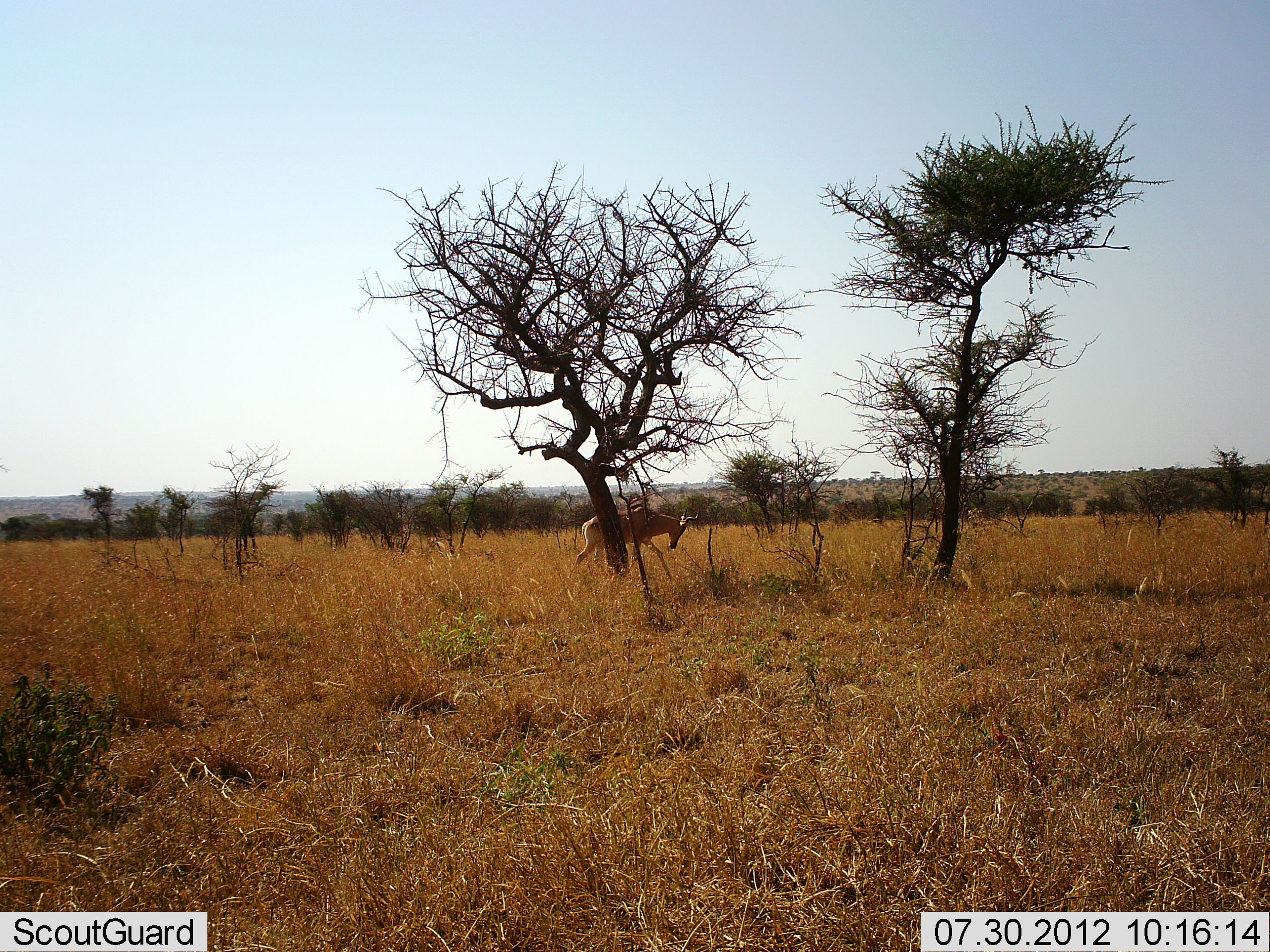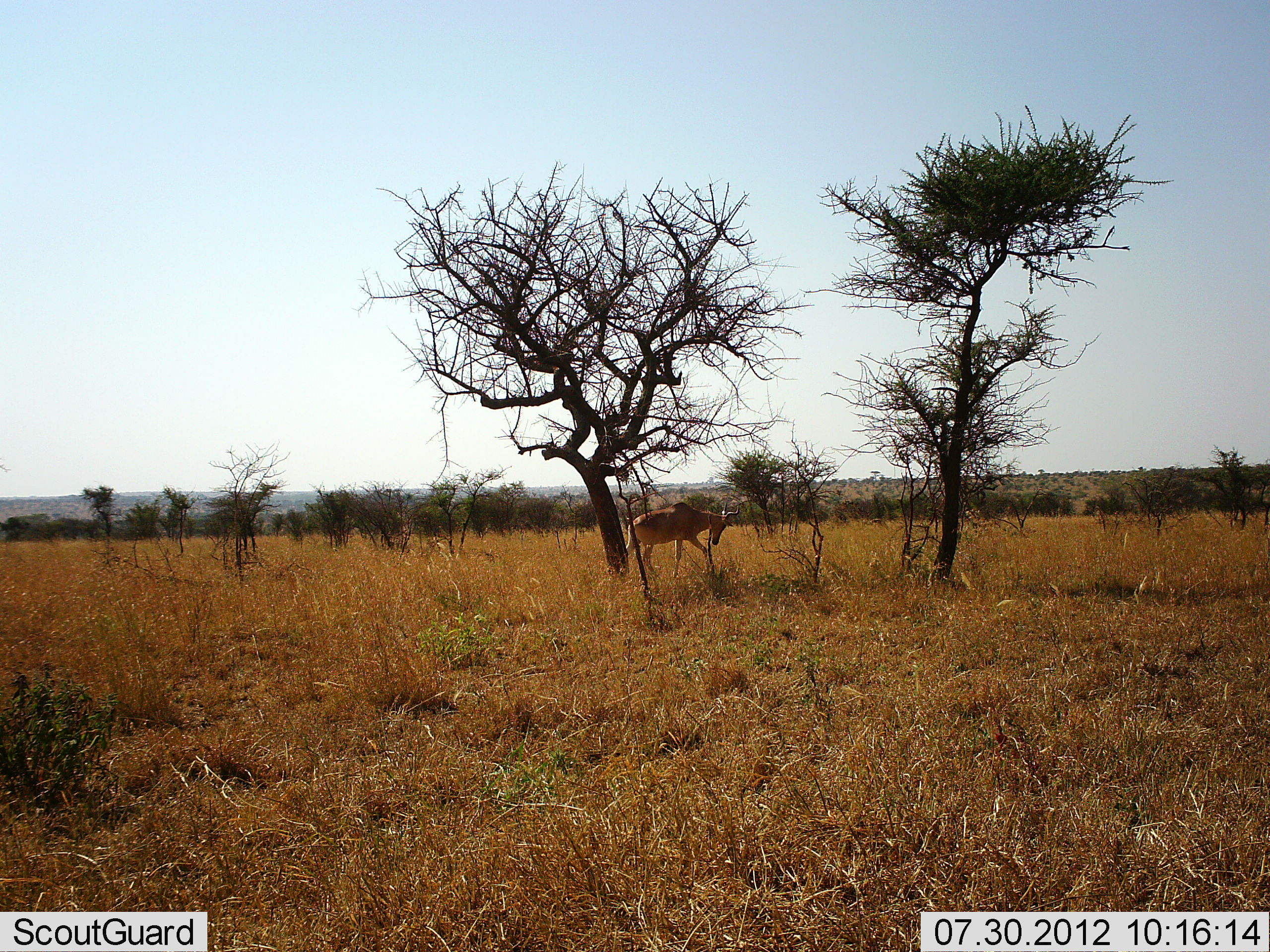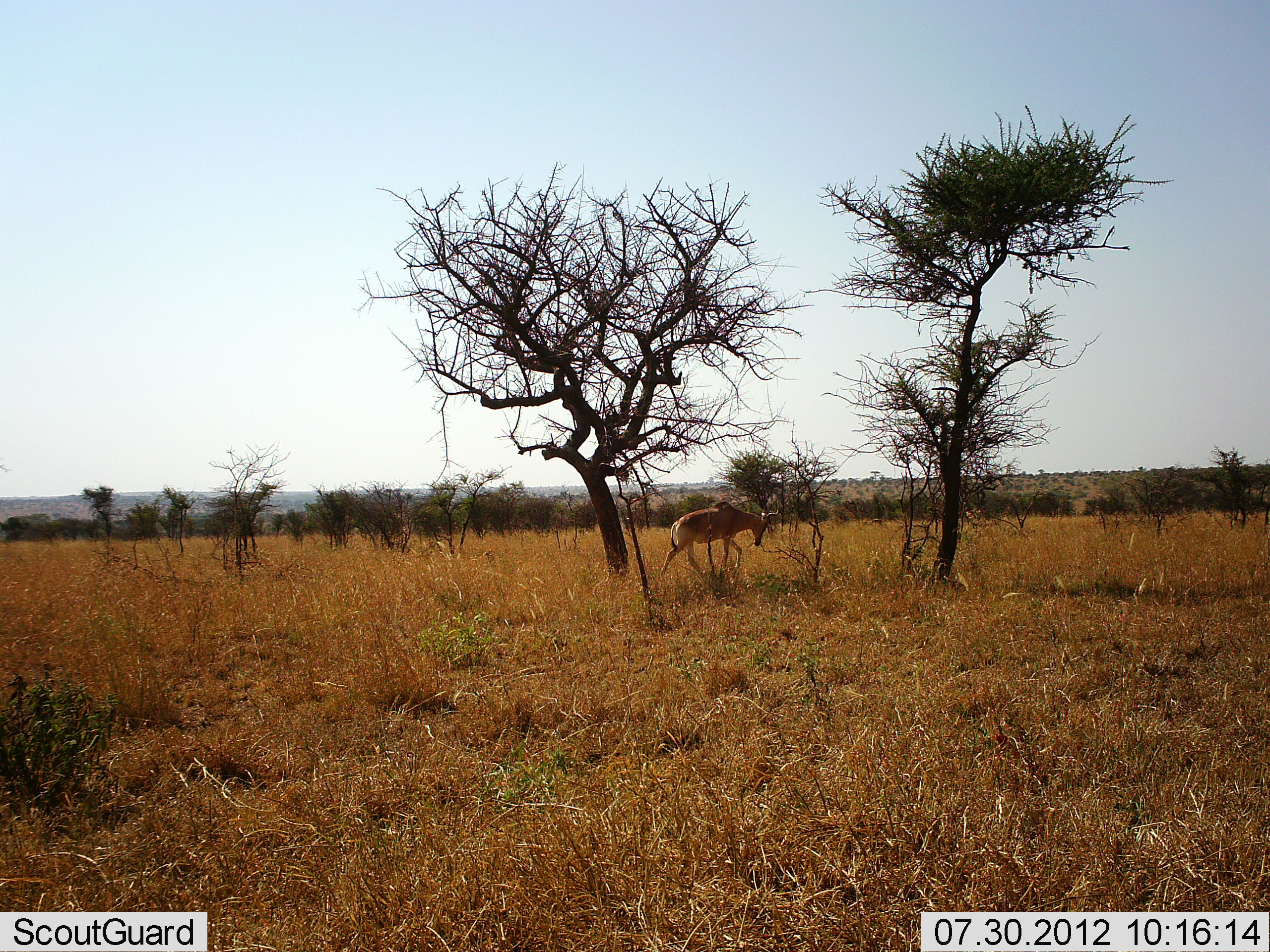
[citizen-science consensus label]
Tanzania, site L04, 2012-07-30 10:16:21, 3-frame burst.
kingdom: Animalia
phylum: Chordata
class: Mammalia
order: Artiodactyla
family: Bovidae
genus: Alcelaphus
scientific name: Alcelaphus buselaphus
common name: hartebeest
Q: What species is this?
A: Hartebeest (Alcelaphus buselaphus).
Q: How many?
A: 1.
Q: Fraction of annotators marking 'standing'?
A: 10%.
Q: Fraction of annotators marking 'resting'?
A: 0%.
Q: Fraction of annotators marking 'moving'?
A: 90%.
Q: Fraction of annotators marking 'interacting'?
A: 0%.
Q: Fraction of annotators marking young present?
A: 0%.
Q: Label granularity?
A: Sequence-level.